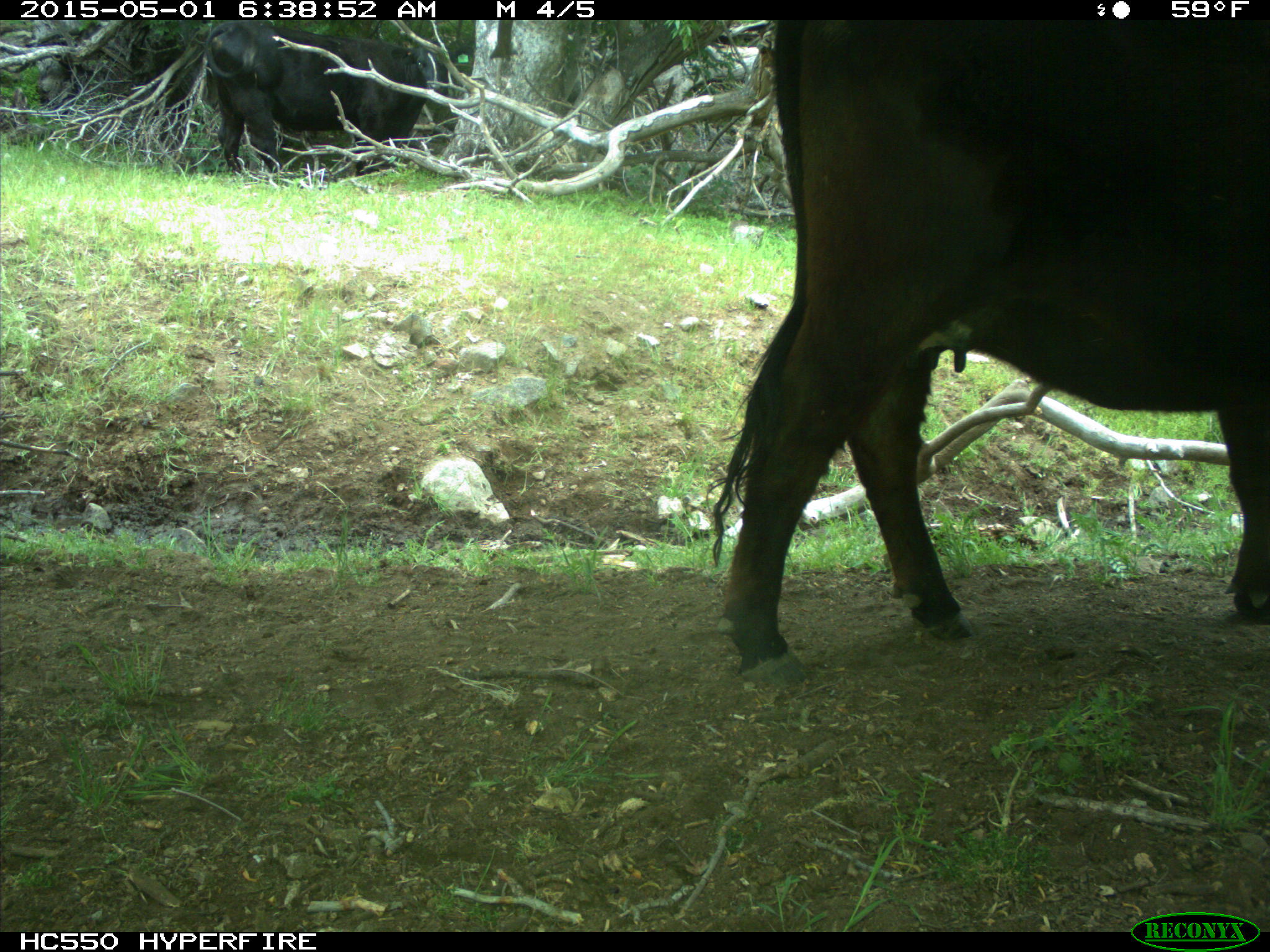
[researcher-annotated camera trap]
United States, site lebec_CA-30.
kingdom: Animalia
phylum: Chordata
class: Mammalia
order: Artiodactyla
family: Bovidae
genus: Bos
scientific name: Bos taurus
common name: domestic cow